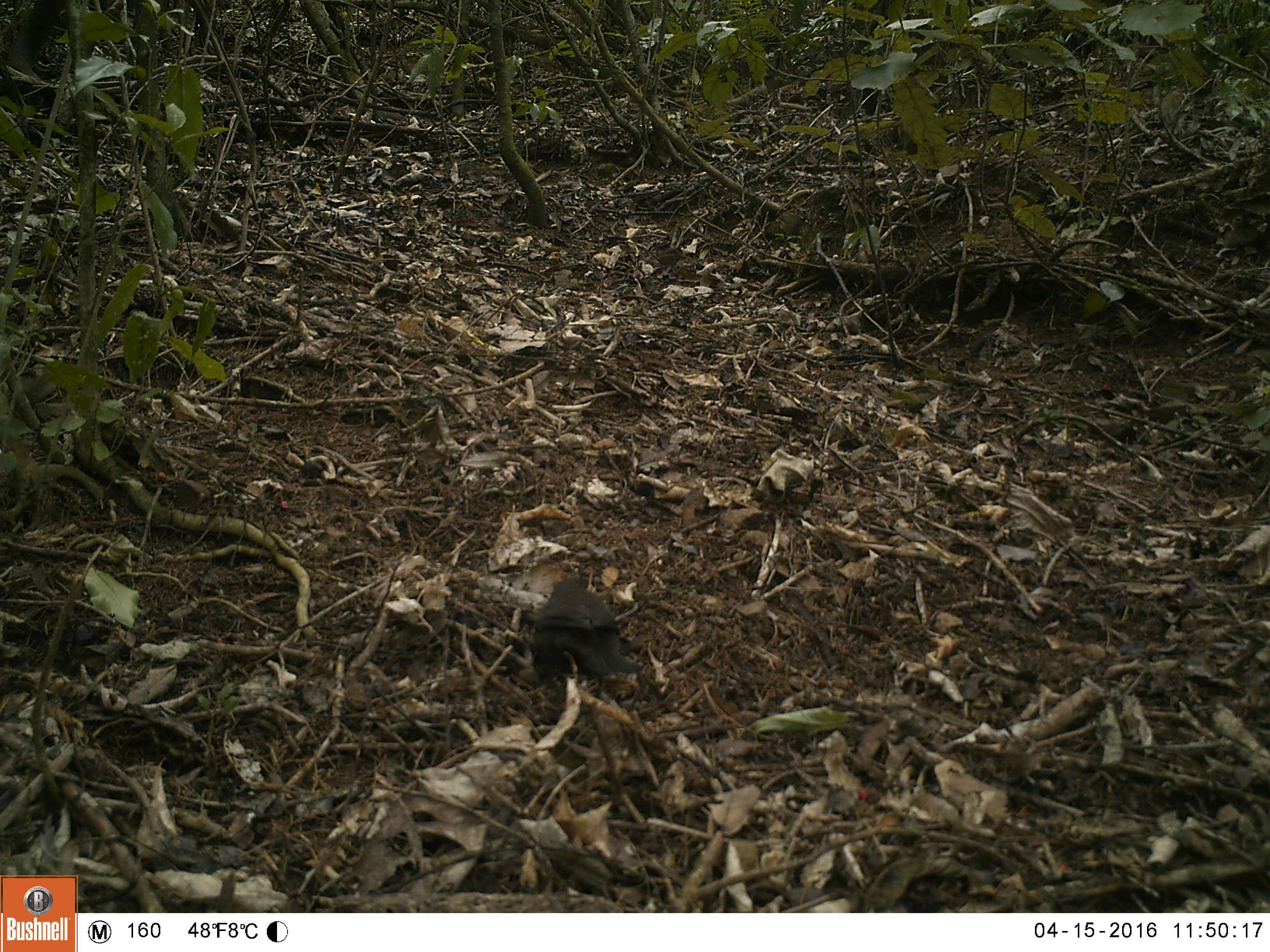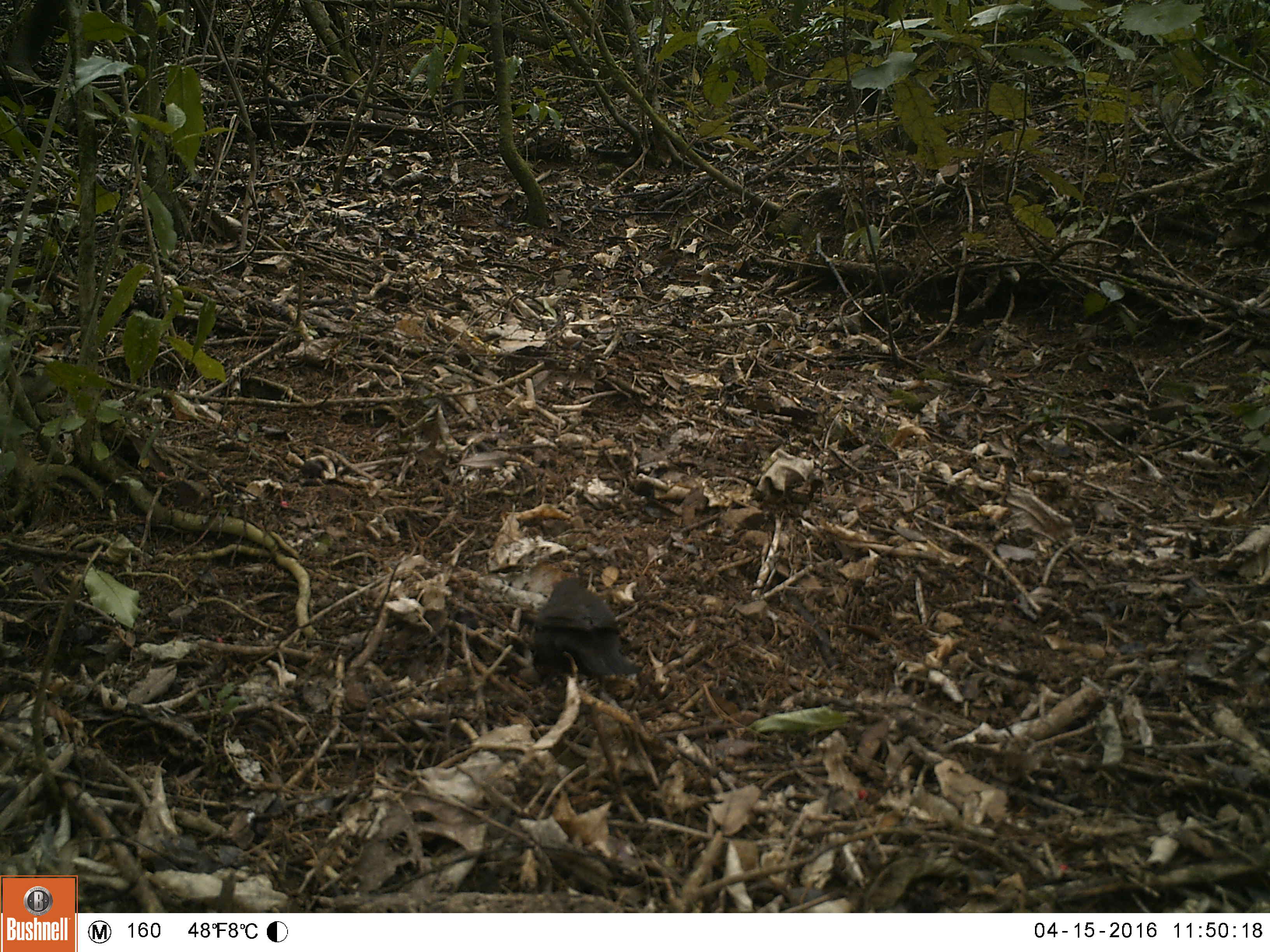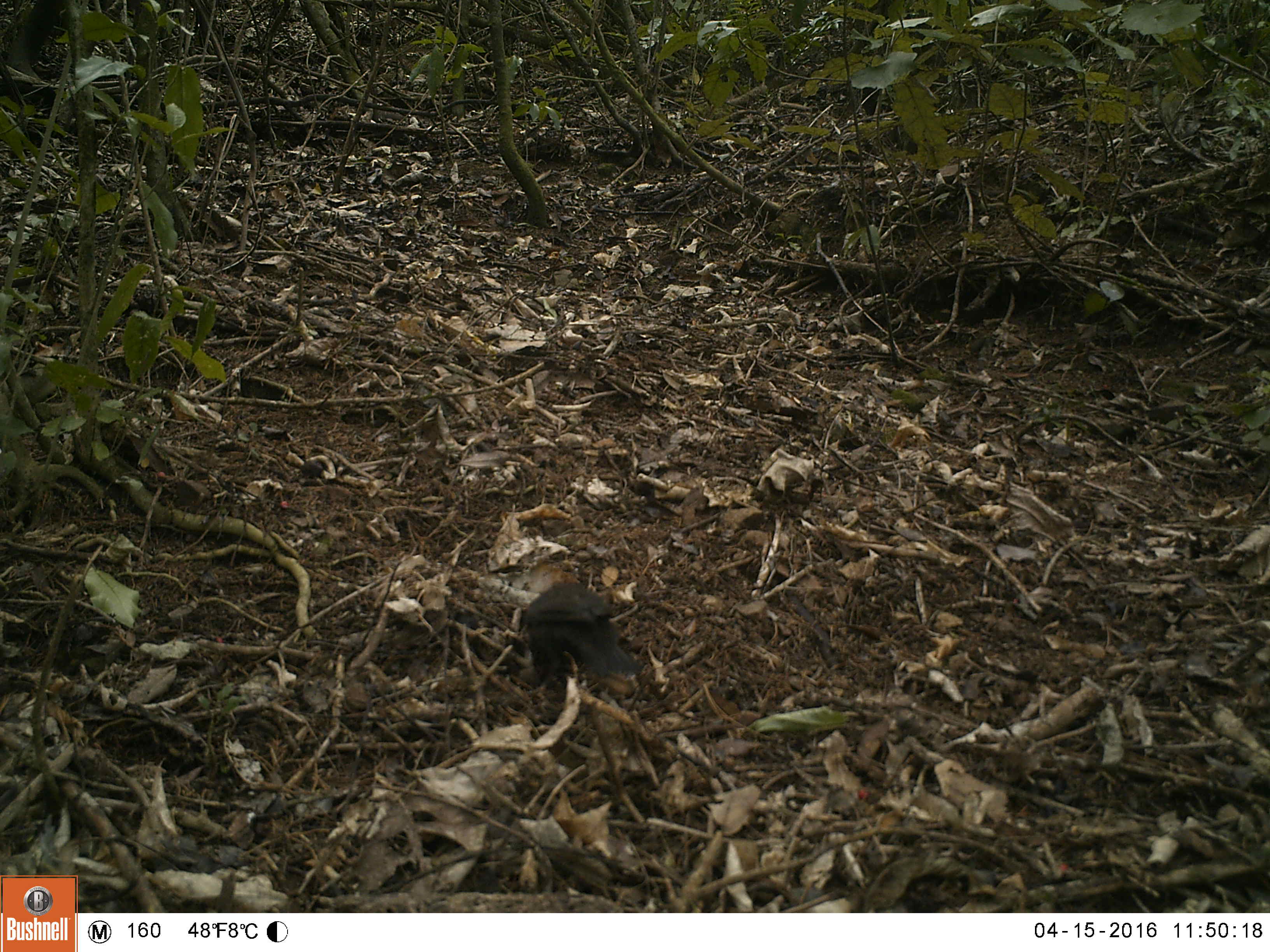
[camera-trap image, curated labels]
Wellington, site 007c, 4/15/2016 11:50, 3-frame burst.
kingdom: Animalia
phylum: Chordata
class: Aves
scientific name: Aves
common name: bird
Bird (Aves).